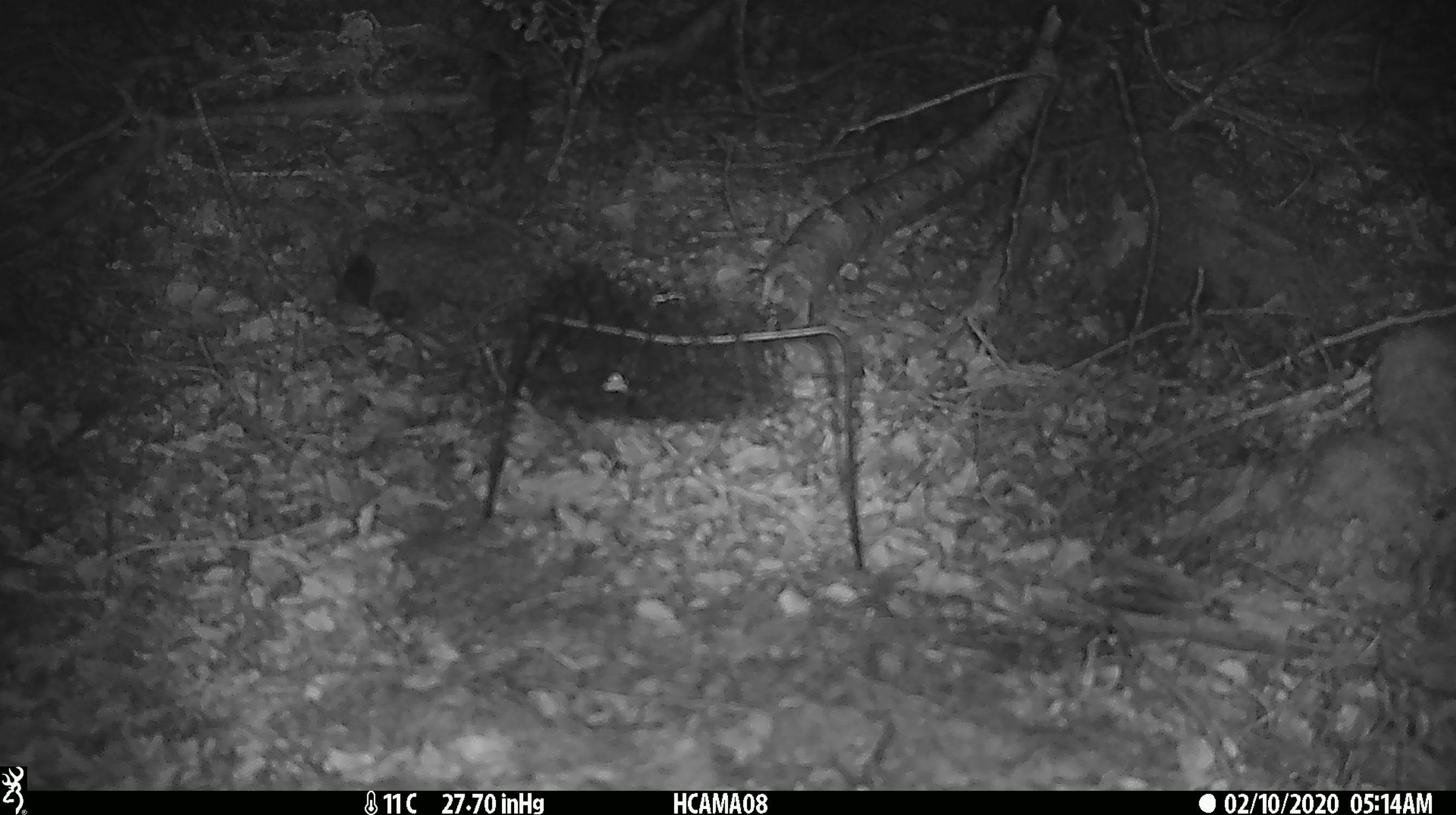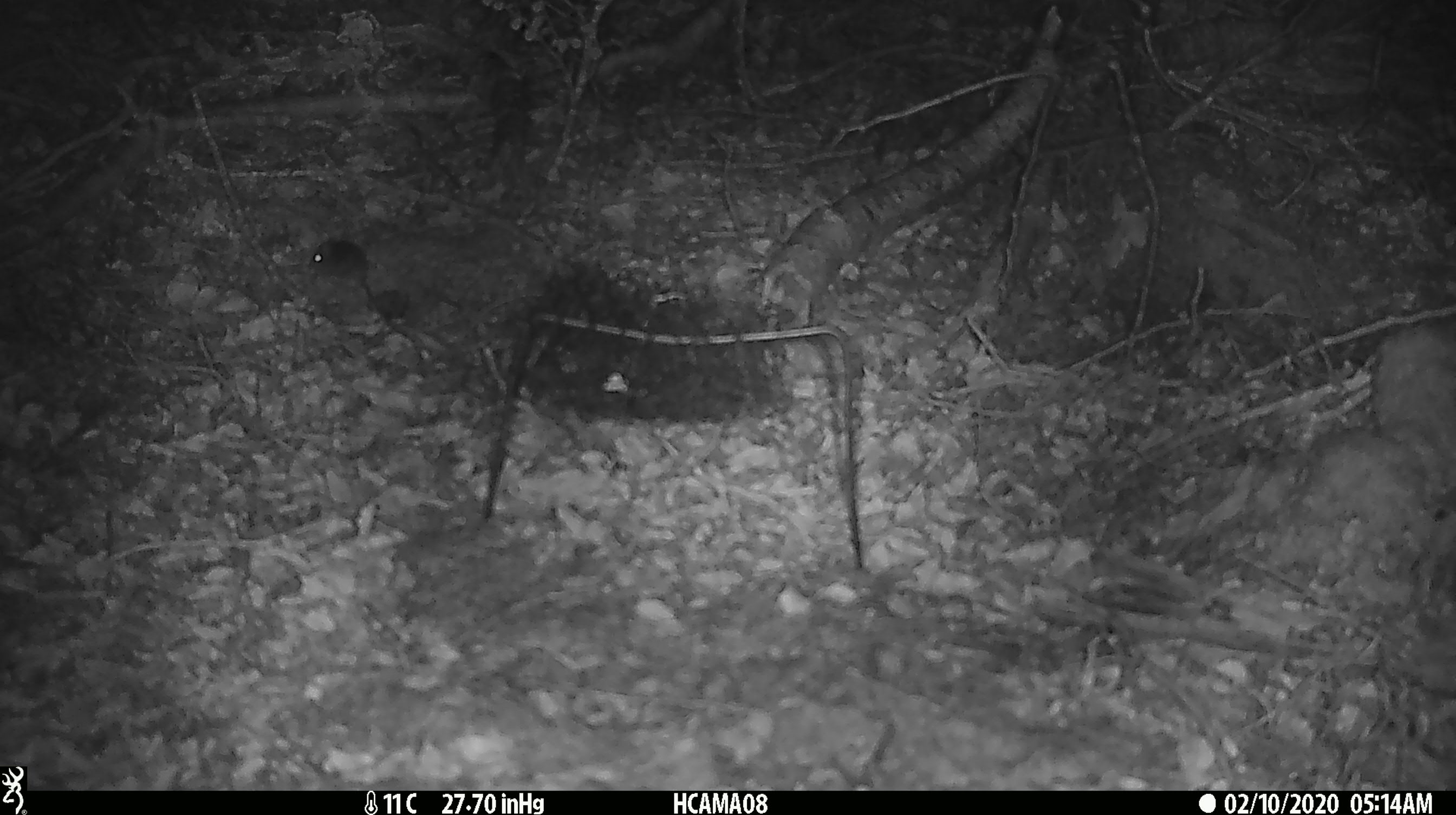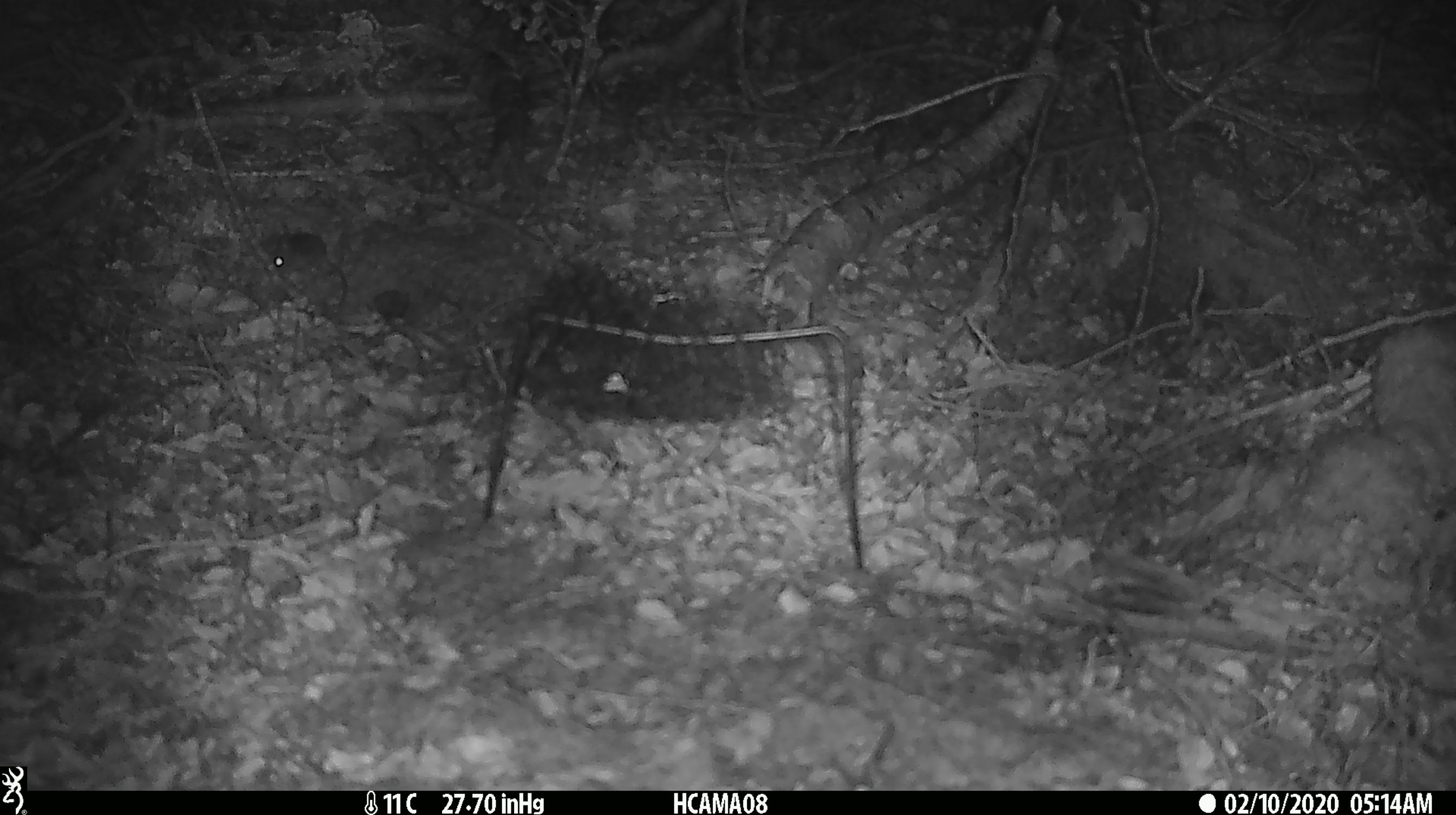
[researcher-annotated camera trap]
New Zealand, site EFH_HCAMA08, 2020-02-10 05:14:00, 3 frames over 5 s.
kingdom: Animalia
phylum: Chordata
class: Mammalia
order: Rodentia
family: Muridae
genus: Mus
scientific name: Mus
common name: mouse